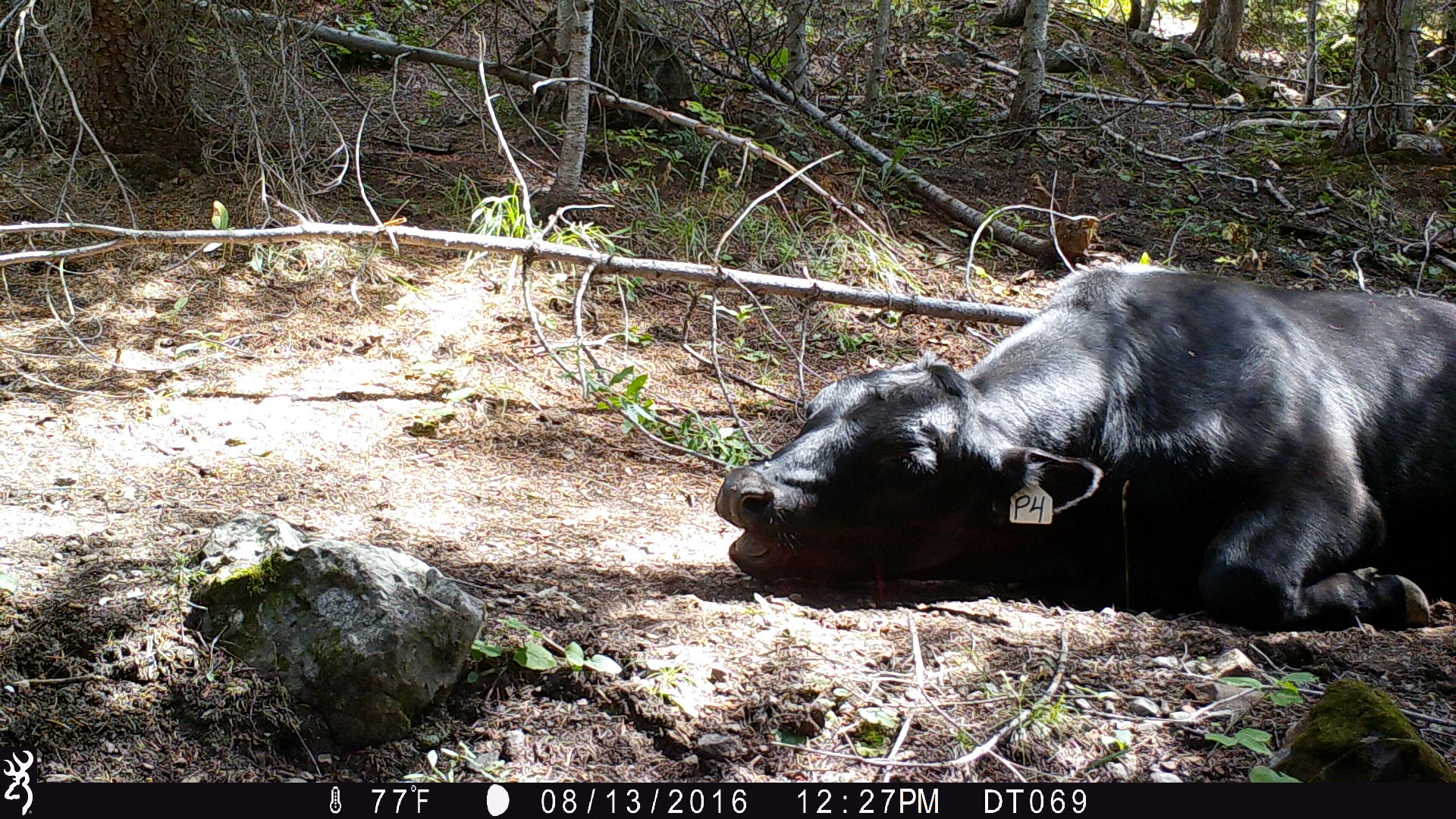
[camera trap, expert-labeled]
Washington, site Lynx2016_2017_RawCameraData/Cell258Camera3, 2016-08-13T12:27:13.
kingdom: Animalia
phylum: Chordata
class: Mammalia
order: Artiodactyla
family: Bovidae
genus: Bos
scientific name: Bos taurus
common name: domestic cattle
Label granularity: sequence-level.